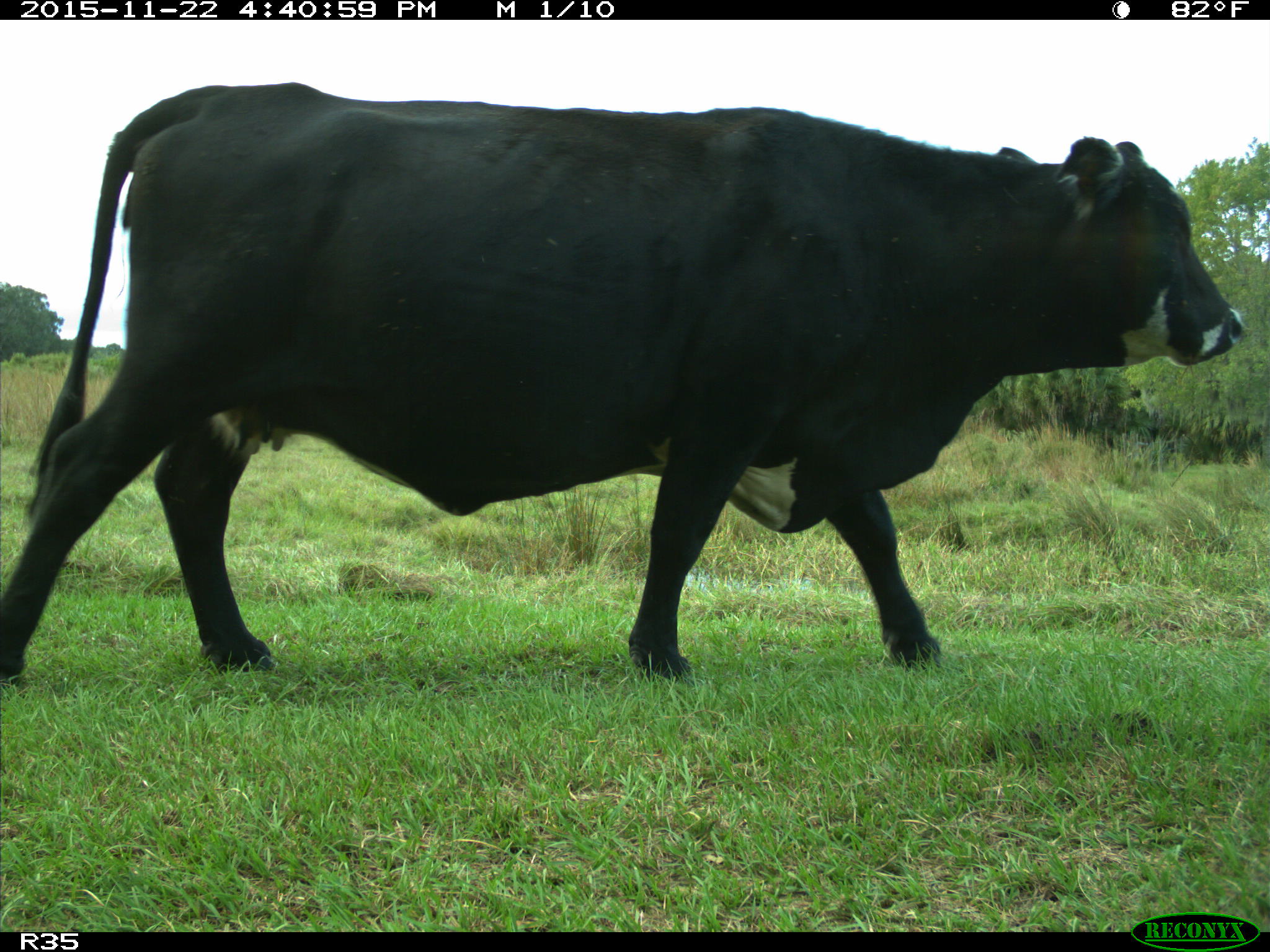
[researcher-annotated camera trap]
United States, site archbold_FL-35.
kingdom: Animalia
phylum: Chordata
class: Mammalia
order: Artiodactyla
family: Bovidae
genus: Bos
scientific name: Bos taurus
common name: domestic cow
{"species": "Bos taurus (domestic cow)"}